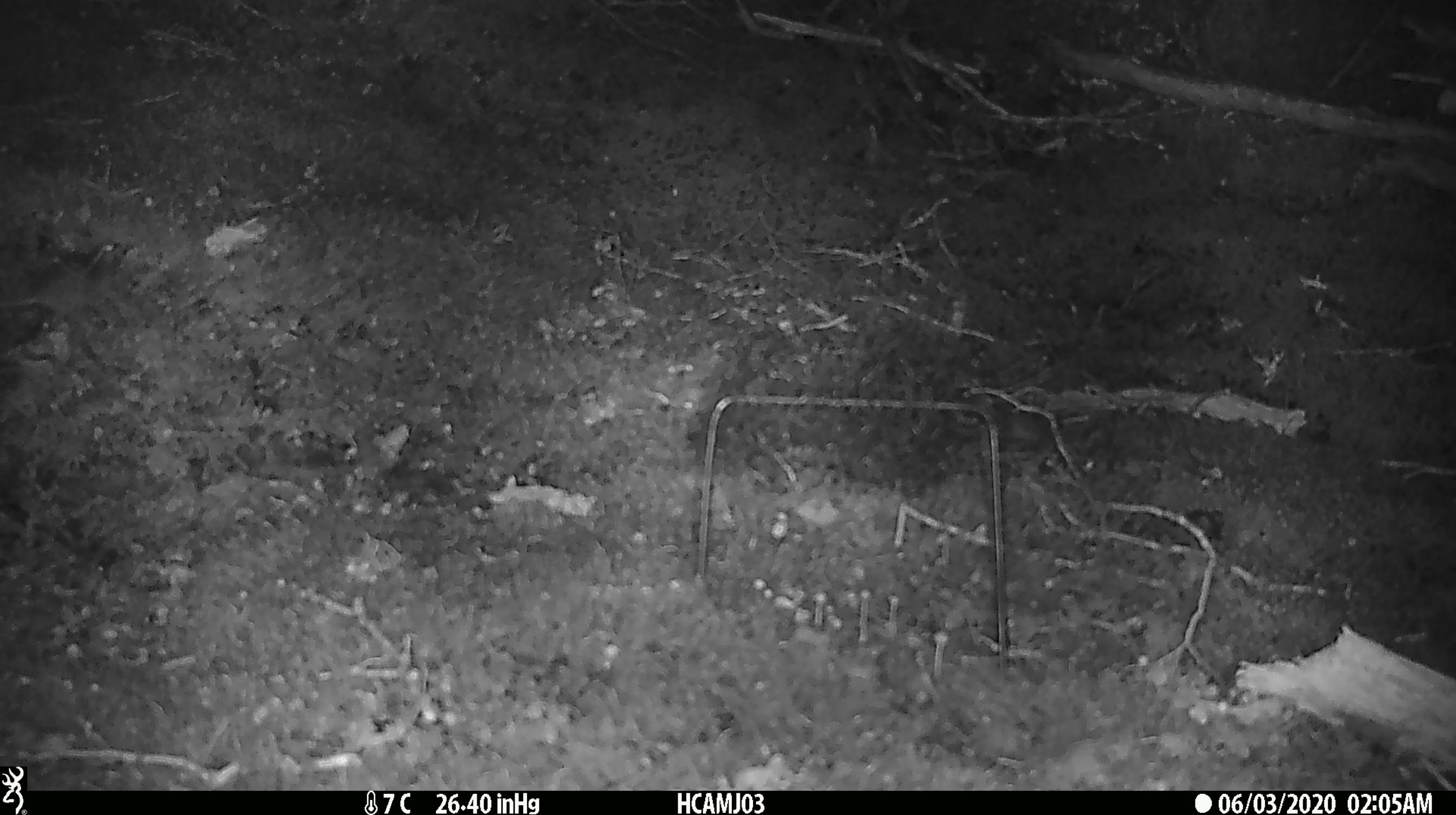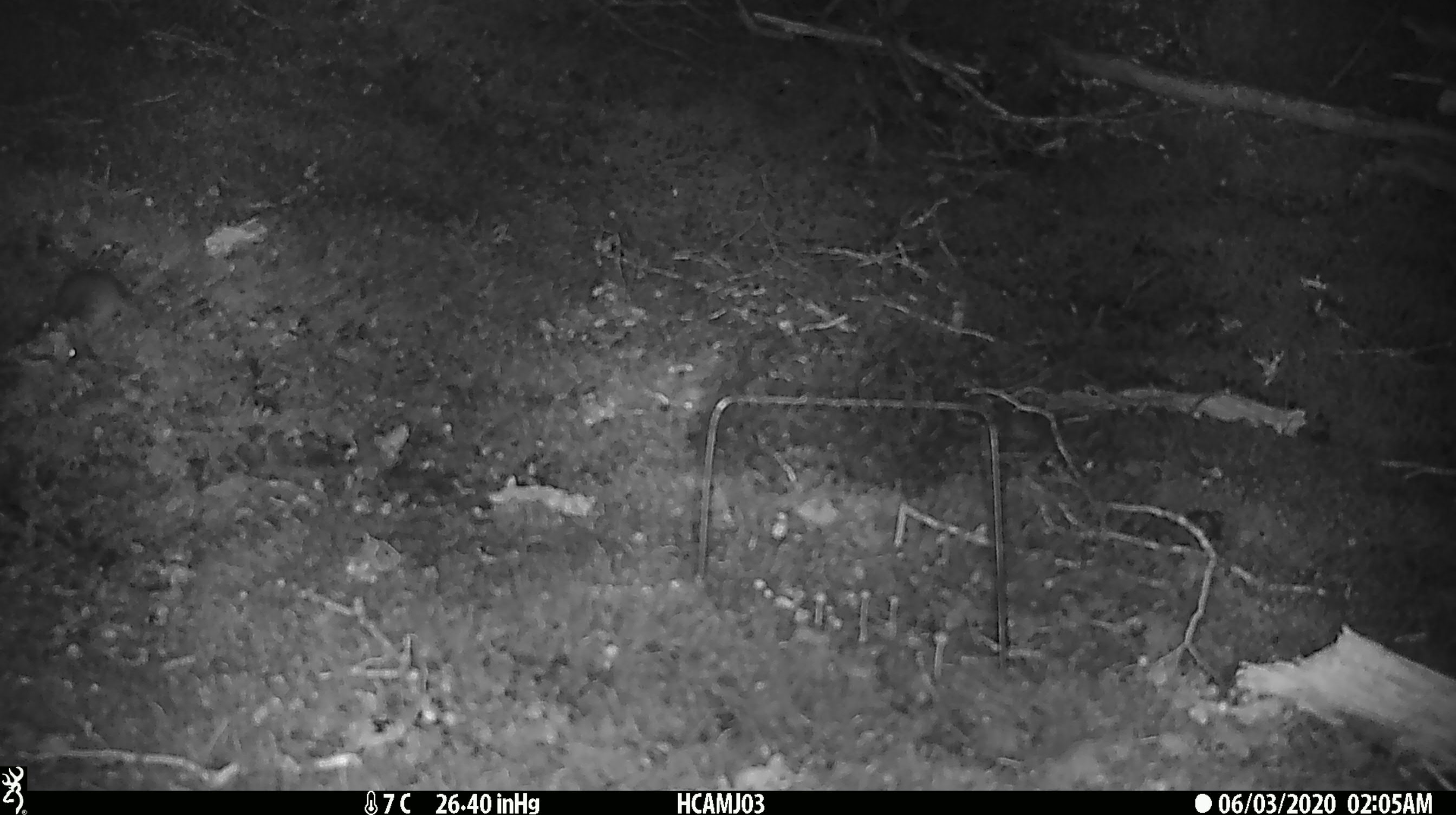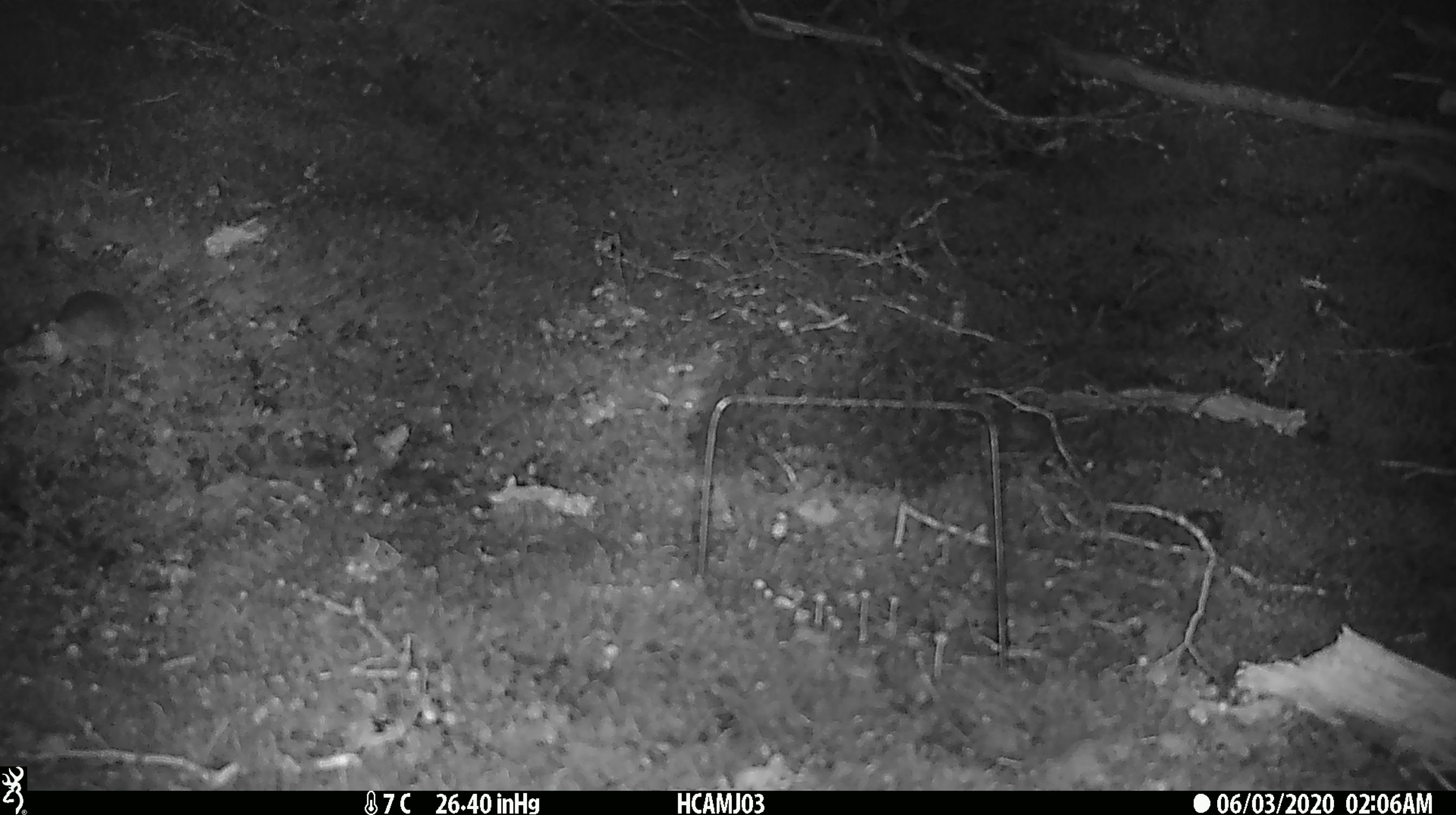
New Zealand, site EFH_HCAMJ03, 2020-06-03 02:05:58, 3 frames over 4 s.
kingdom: Animalia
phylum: Chordata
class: Mammalia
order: Rodentia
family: Muridae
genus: Mus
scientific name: Mus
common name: mouse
Mouse (Mus).